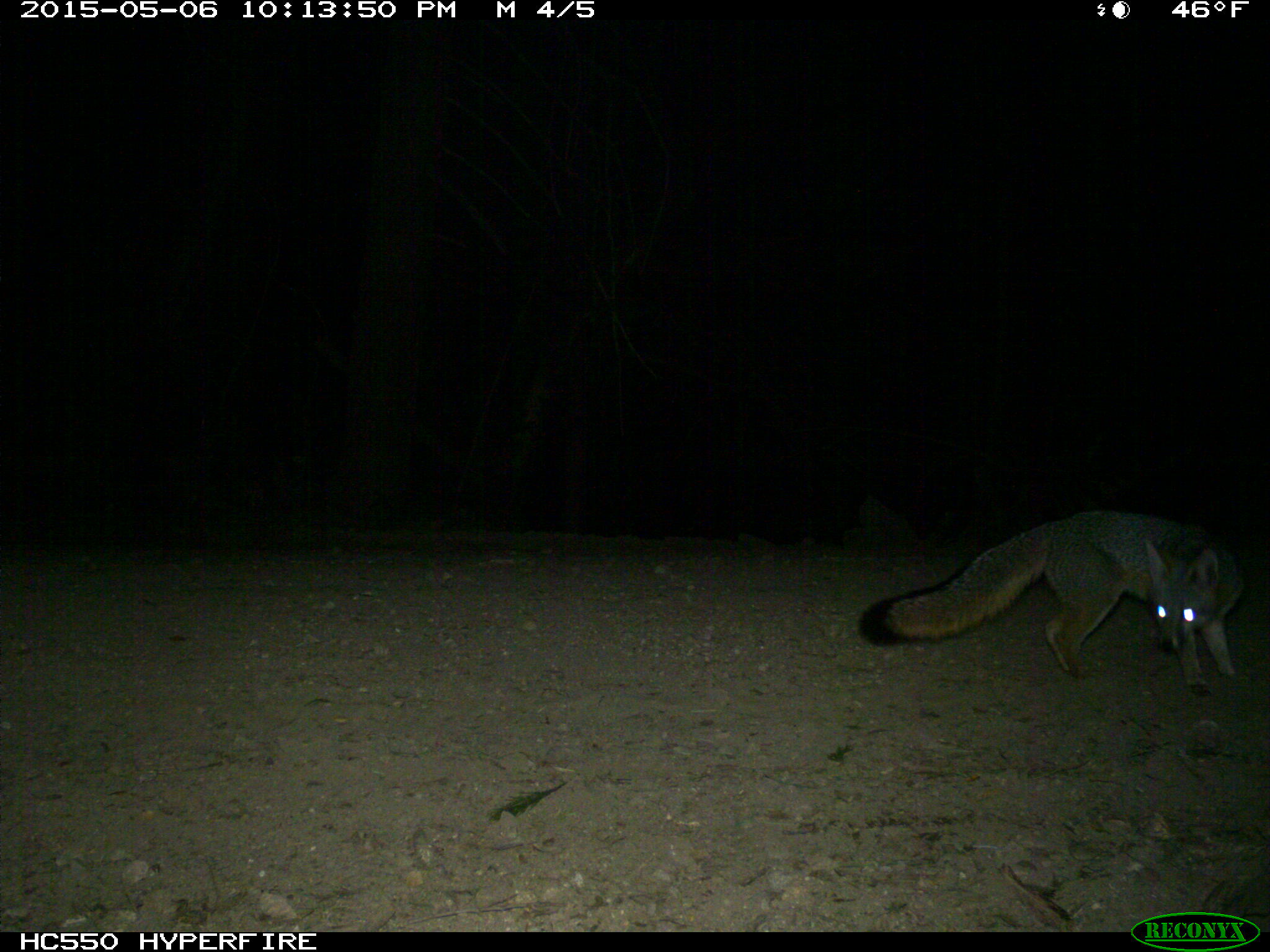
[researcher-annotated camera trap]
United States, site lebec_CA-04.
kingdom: Animalia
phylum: Chordata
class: Mammalia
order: Carnivora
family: Canidae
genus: Urocyon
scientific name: Urocyon cinereoargenteus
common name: gray fox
Urocyon cinereoargenteus (gray fox).